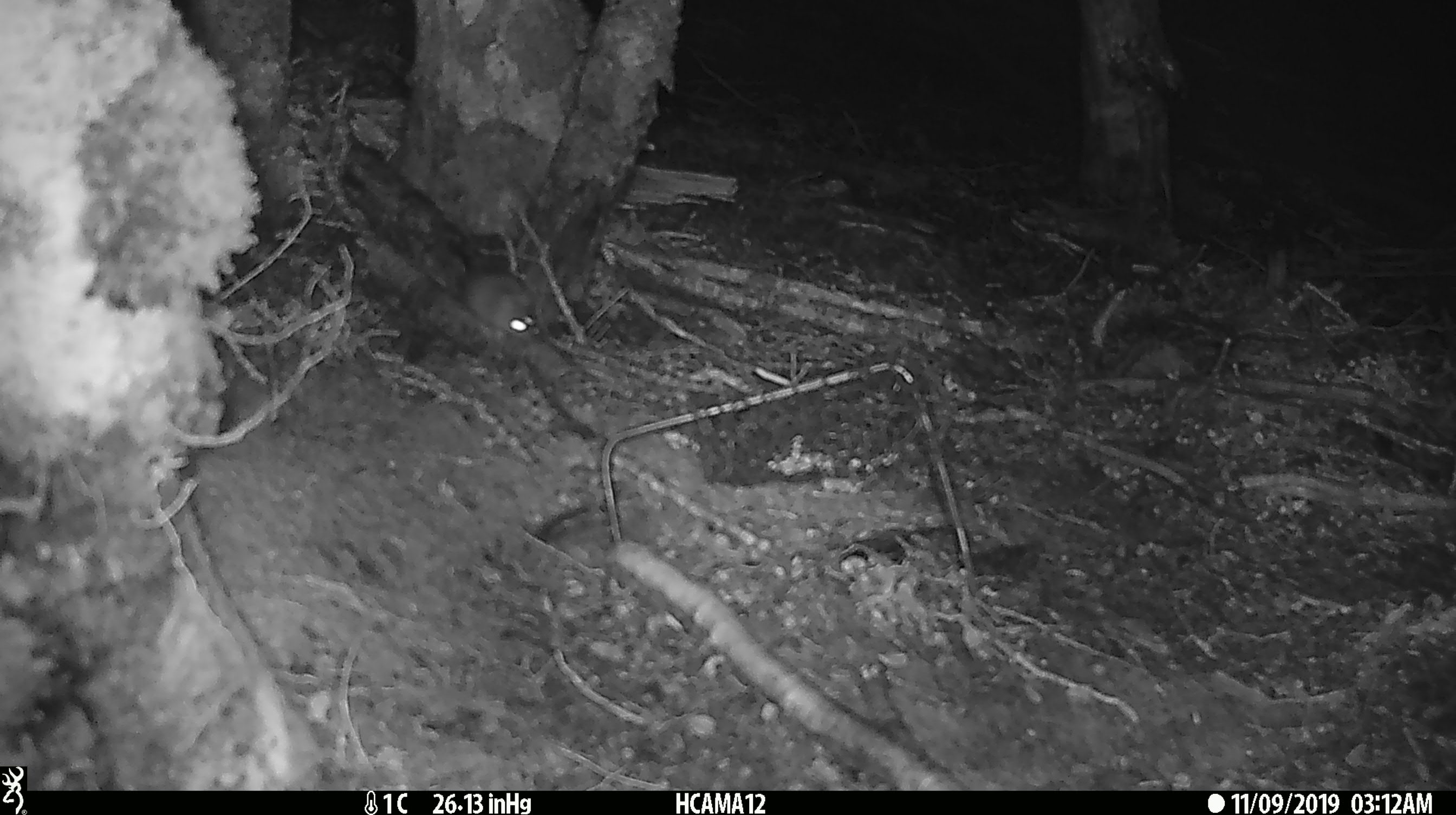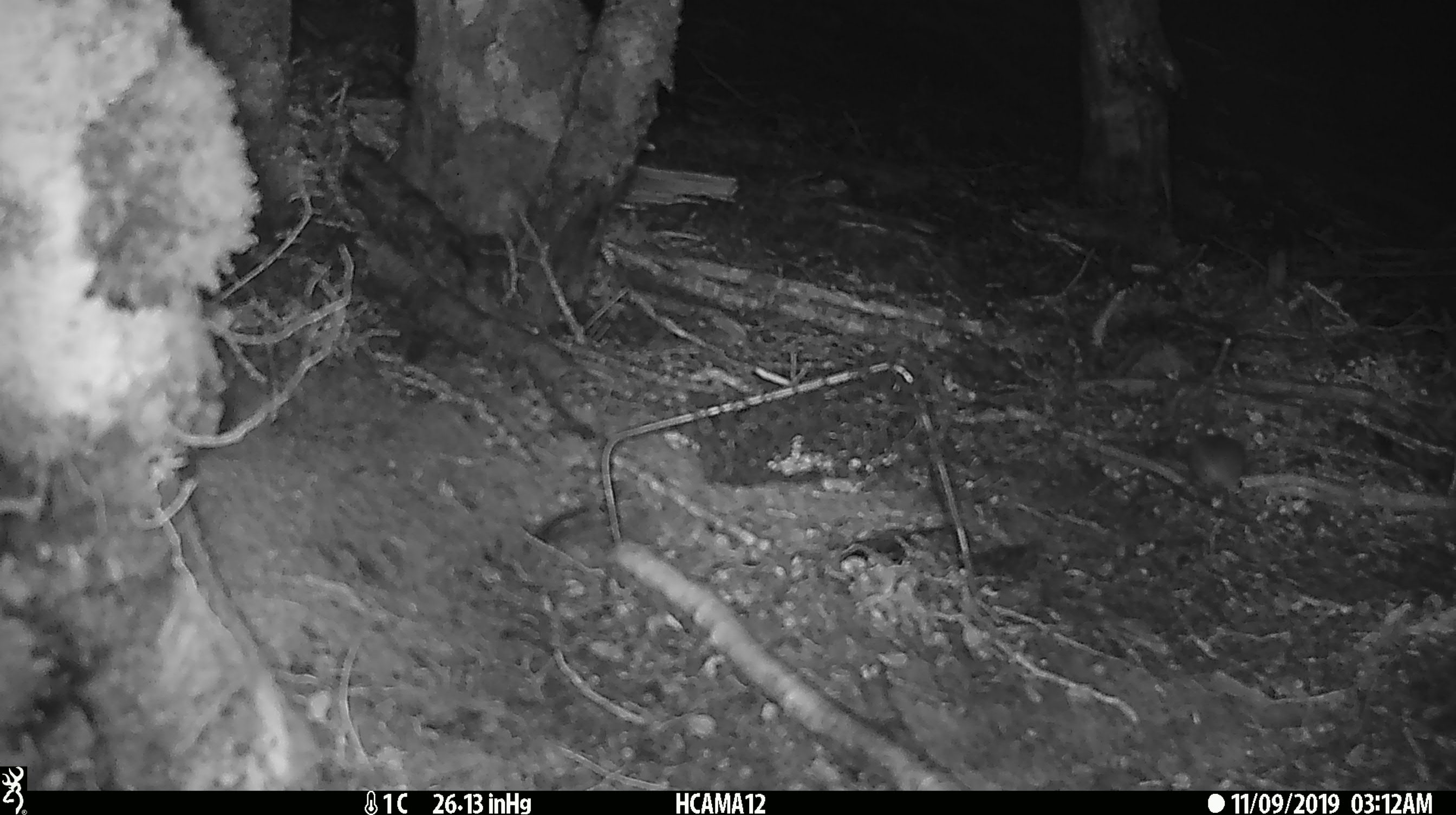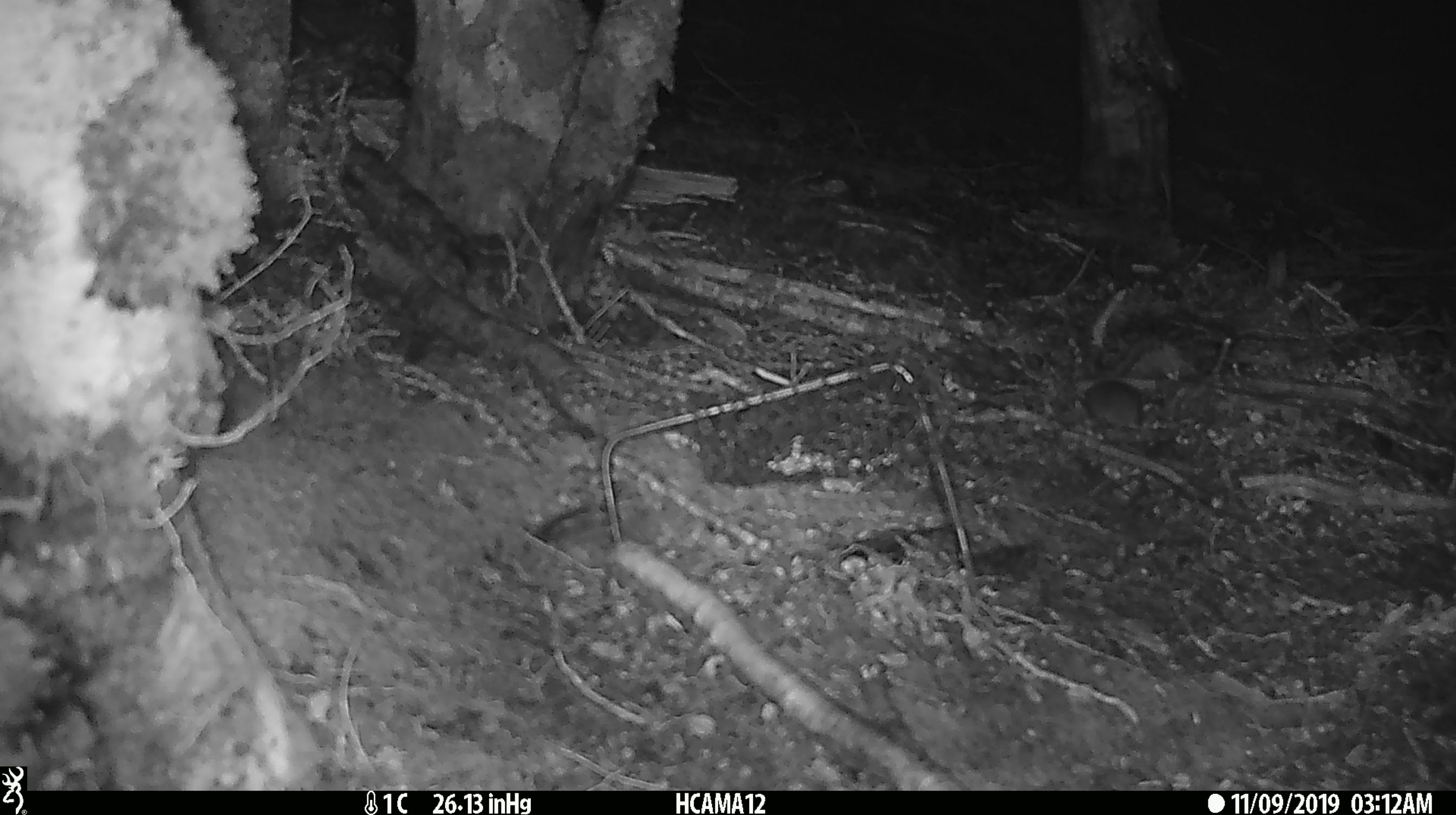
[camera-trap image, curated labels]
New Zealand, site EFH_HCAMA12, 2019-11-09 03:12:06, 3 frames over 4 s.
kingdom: Animalia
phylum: Chordata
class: Mammalia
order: Rodentia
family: Muridae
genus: Mus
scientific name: Mus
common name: mouse